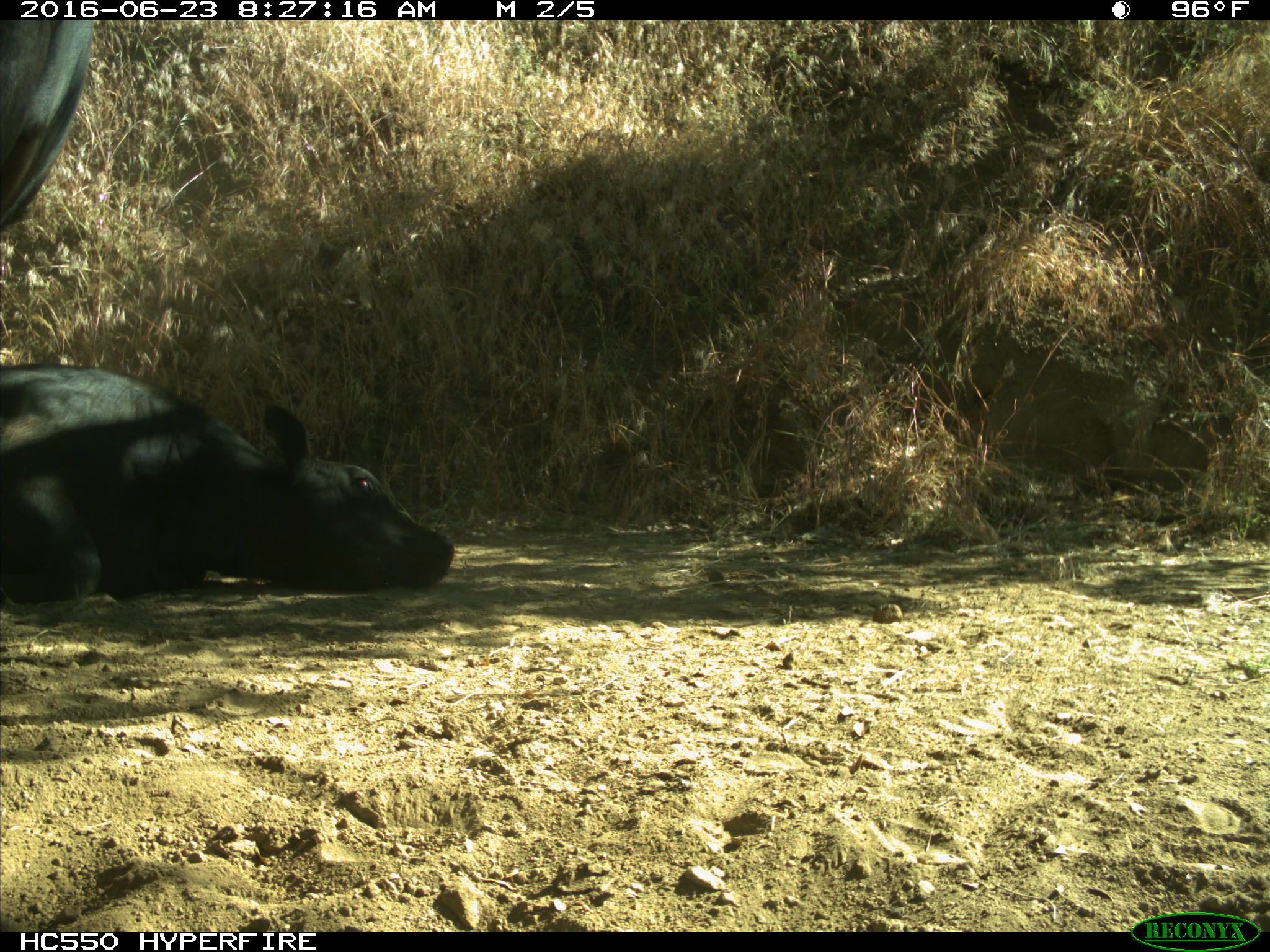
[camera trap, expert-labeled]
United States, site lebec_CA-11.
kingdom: Animalia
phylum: Chordata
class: Mammalia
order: Artiodactyla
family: Bovidae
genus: Bos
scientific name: Bos taurus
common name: domestic cow